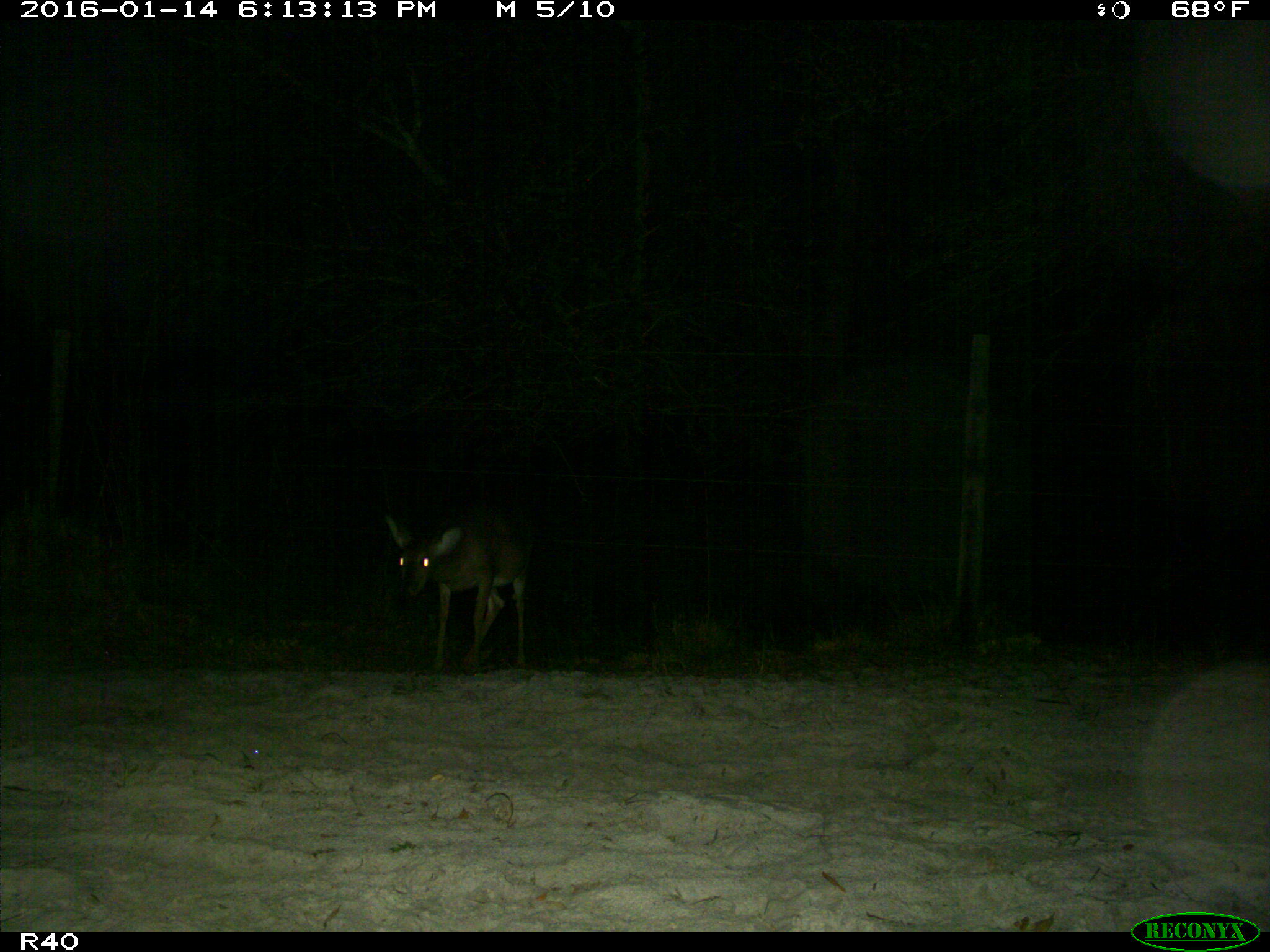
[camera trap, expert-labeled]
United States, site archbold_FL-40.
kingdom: Animalia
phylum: Chordata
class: Mammalia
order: Artiodactyla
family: Cervidae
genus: Odocoileus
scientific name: Odocoileus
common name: deer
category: unidentified deer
Unidentified deer (deer) (Odocoileus).